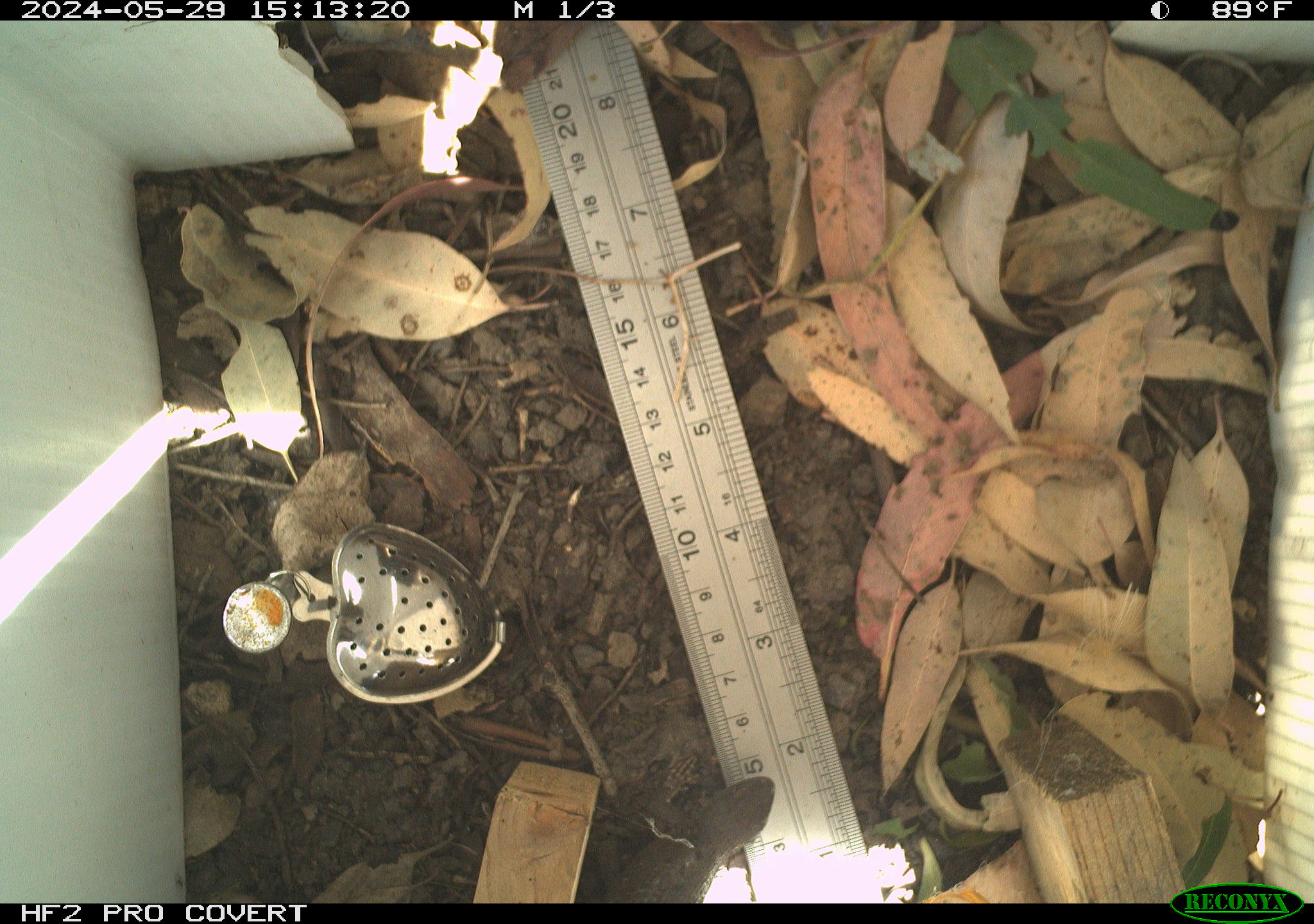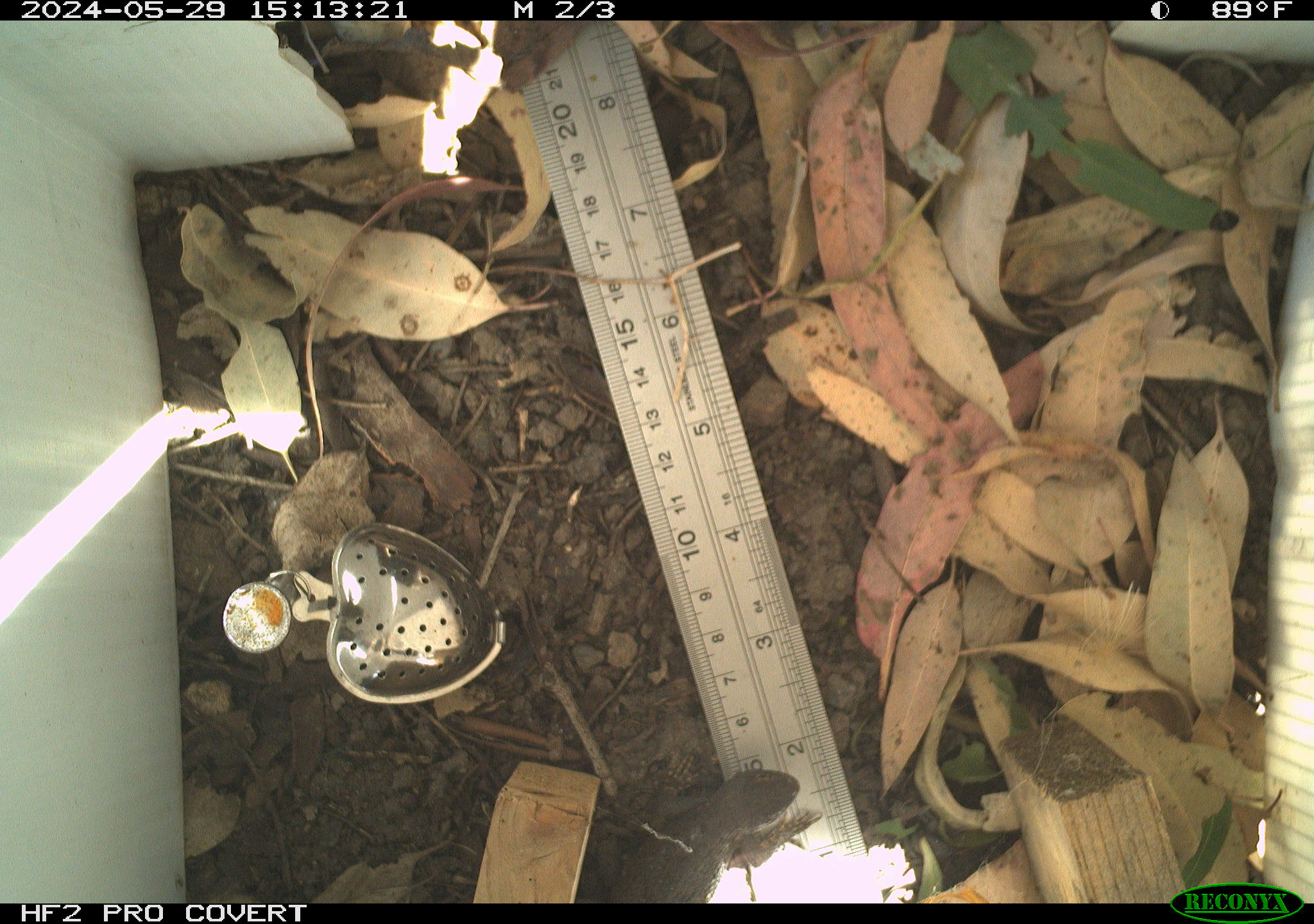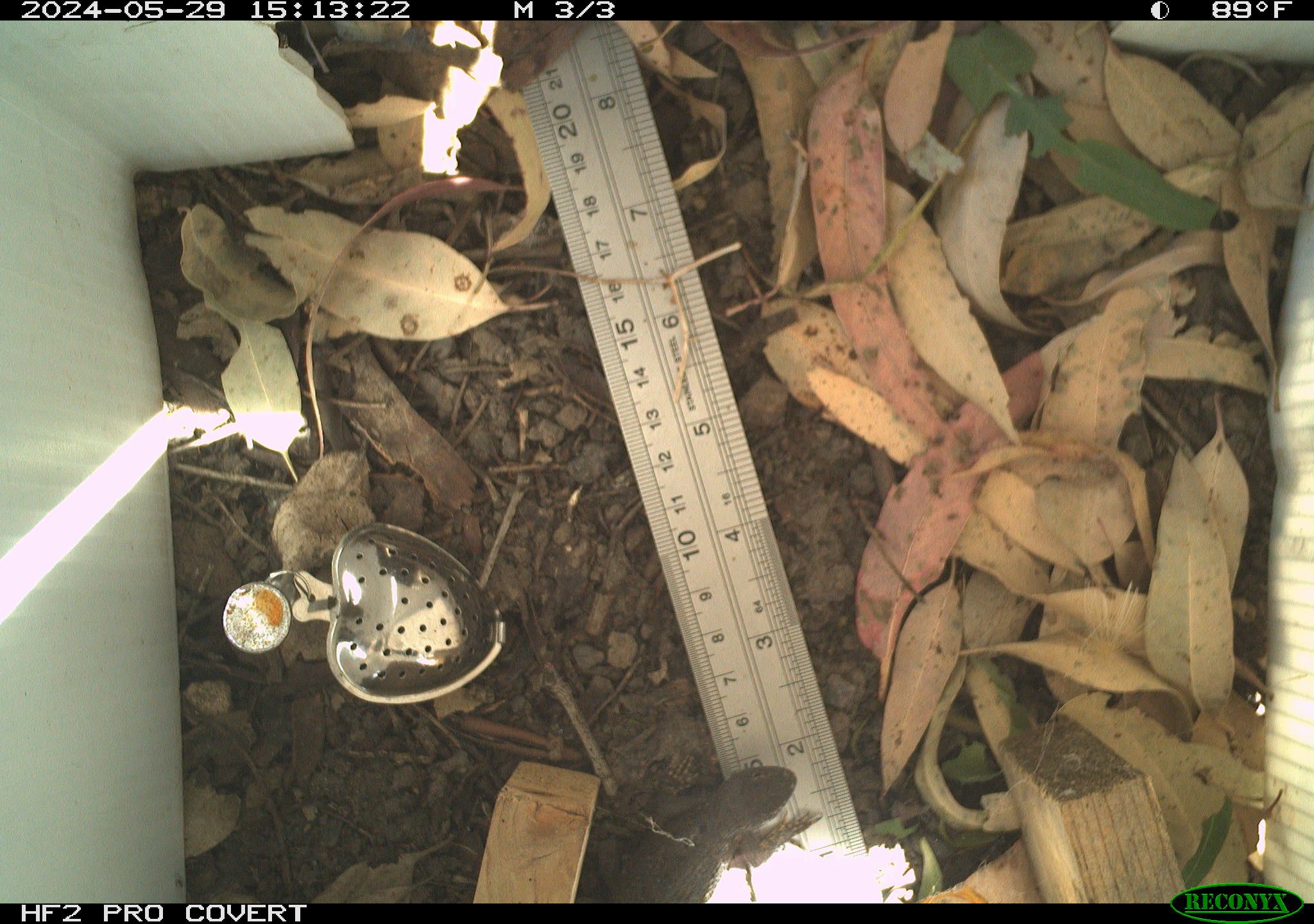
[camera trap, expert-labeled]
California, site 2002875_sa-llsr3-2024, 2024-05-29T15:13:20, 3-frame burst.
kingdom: Animalia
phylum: Chordata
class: Reptilia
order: Squamata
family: Phrynosomatidae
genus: Sceloporus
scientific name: Sceloporus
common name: spiny lizards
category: sceloporus species